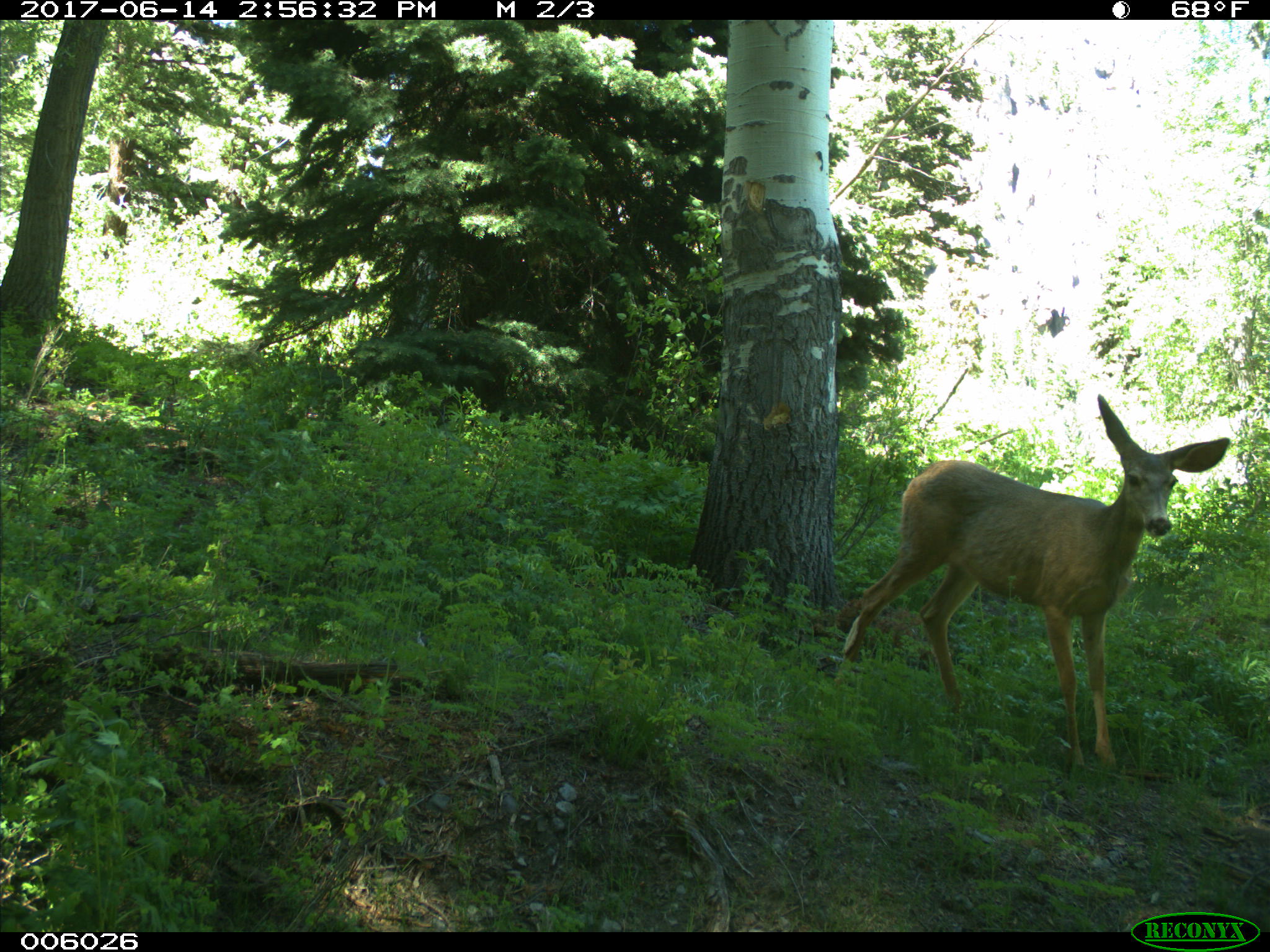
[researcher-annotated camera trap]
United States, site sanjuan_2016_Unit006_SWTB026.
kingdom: Animalia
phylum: Chordata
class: Mammalia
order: Artiodactyla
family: Cervidae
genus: Odocoileus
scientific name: Odocoileus hemionus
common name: mule deer